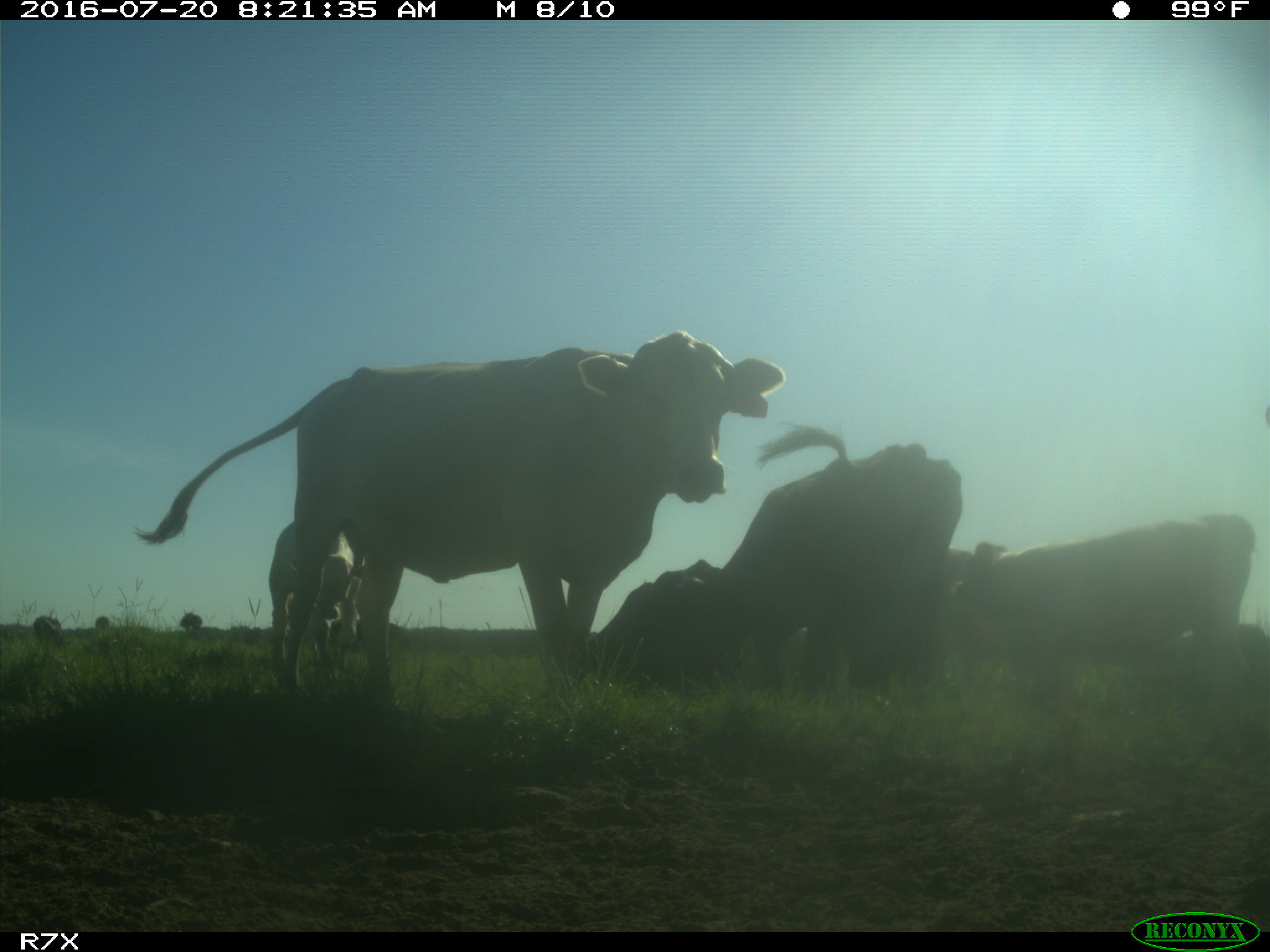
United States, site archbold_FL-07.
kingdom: Animalia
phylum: Chordata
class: Mammalia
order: Artiodactyla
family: Bovidae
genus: Bos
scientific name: Bos taurus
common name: domestic cow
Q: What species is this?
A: Bos taurus (domestic cow).